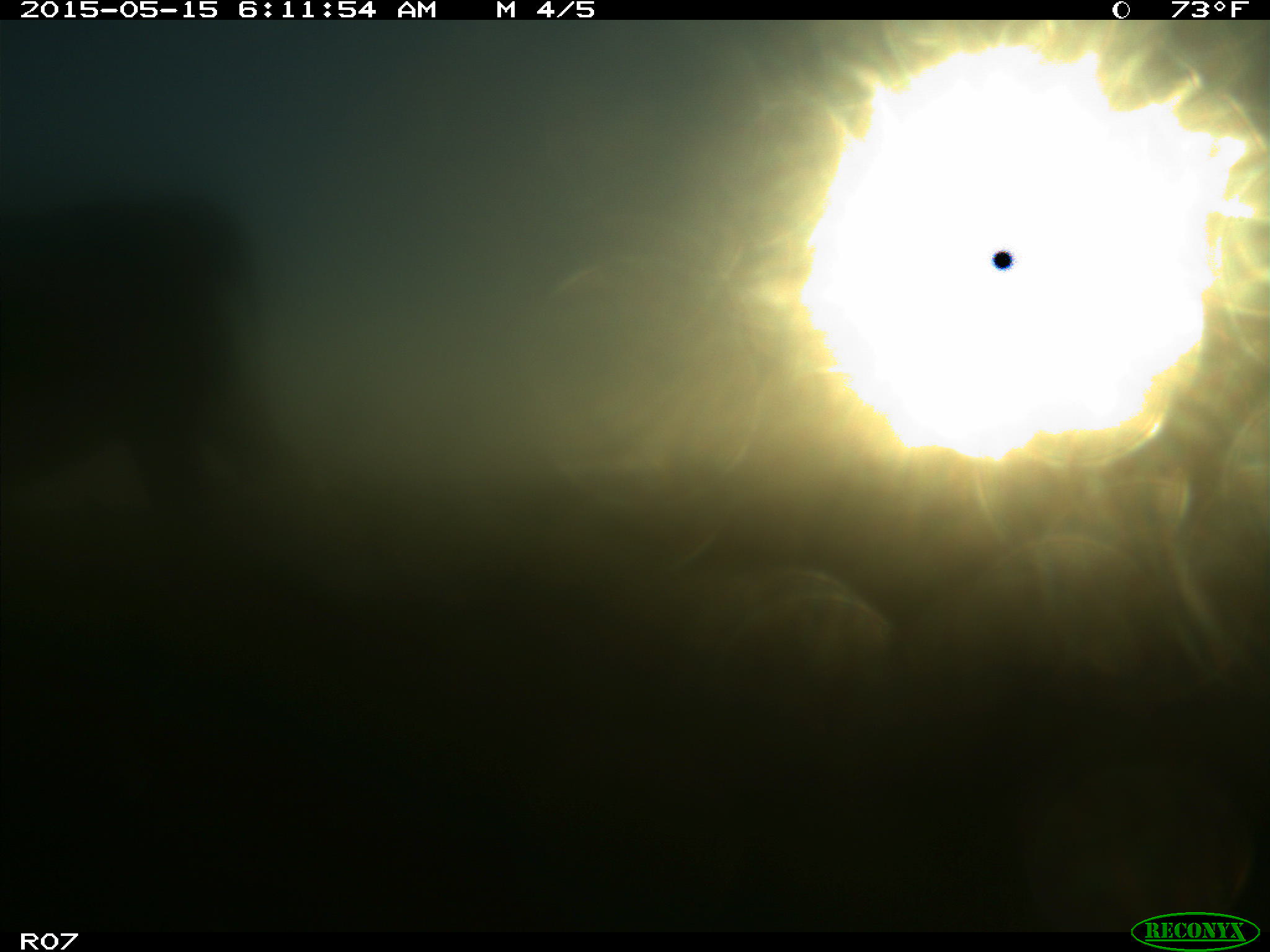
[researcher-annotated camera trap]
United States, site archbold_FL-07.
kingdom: Animalia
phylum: Chordata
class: Mammalia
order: Artiodactyla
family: Bovidae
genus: Bos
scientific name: Bos taurus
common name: domestic cow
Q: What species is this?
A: Bos taurus (domestic cow).